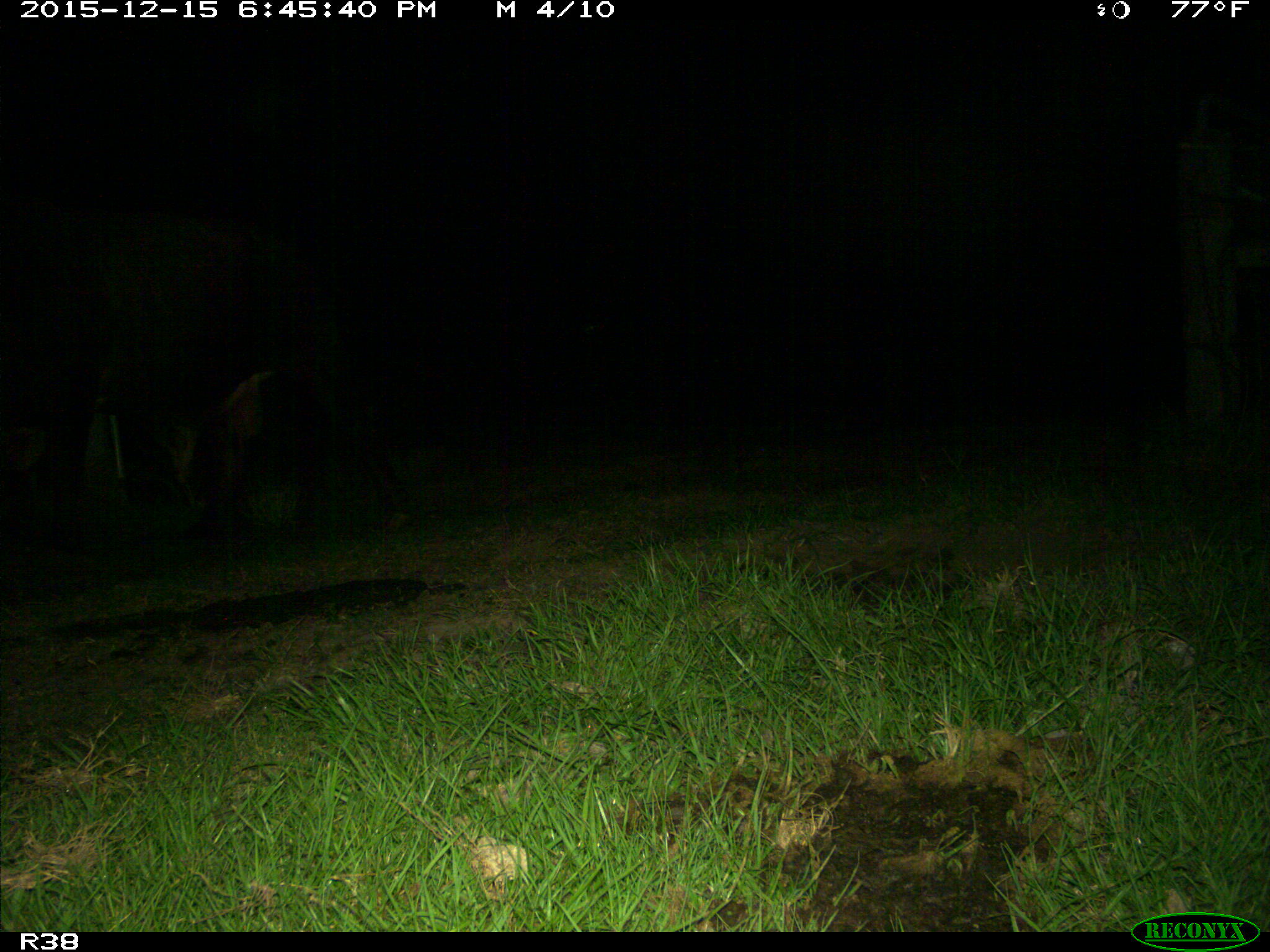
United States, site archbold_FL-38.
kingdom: Animalia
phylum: Chordata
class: Mammalia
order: Artiodactyla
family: Bovidae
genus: Bos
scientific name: Bos taurus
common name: domestic cow